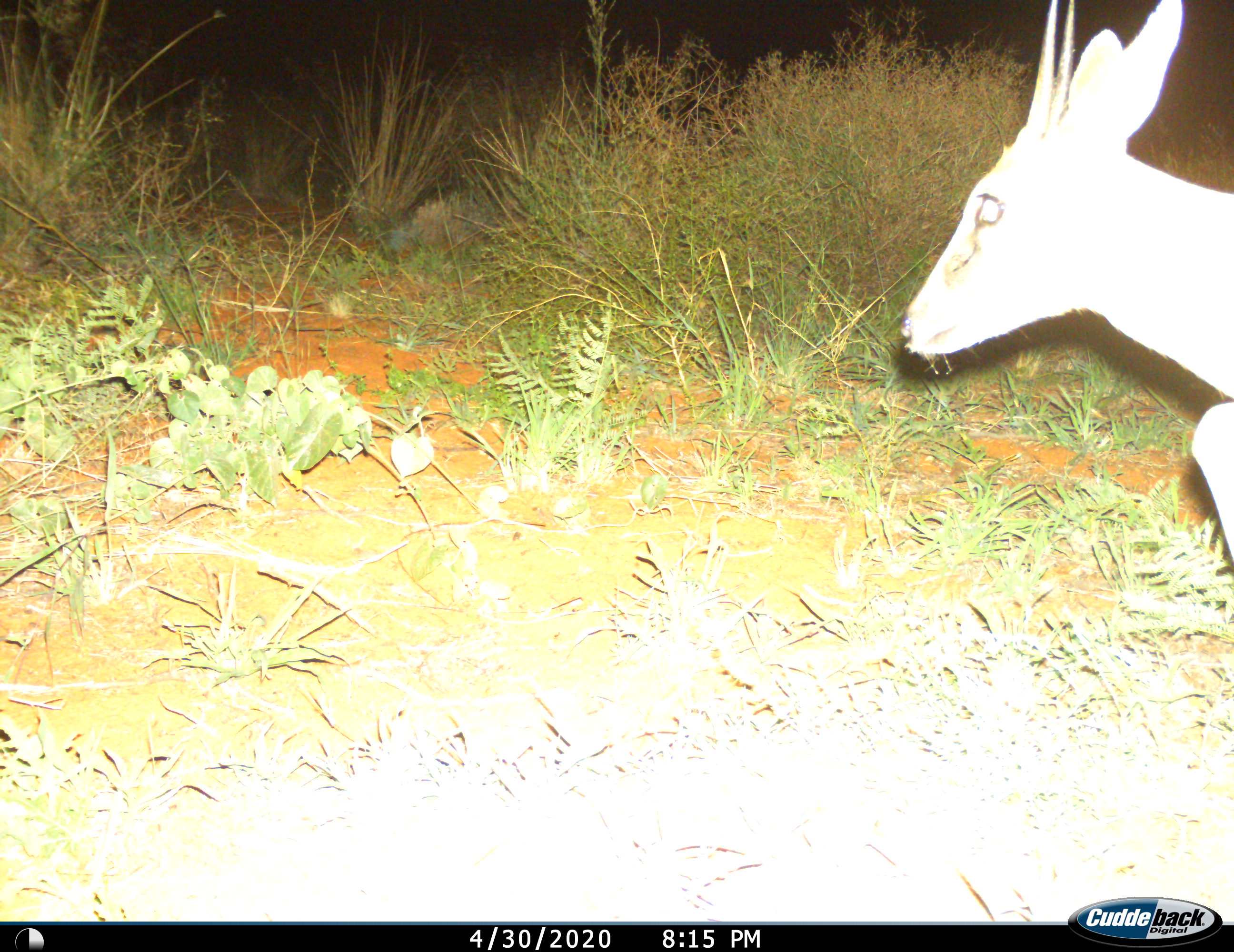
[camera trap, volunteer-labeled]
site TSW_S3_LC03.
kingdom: Animalia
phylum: Chordata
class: Mammalia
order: Artiodactyla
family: Bovidae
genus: Sylvicapra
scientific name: Sylvicapra grimmia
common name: common duiker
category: duikercommongrey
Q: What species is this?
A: Duikercommongrey (common duiker) (Sylvicapra grimmia).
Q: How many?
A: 1.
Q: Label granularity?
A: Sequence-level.